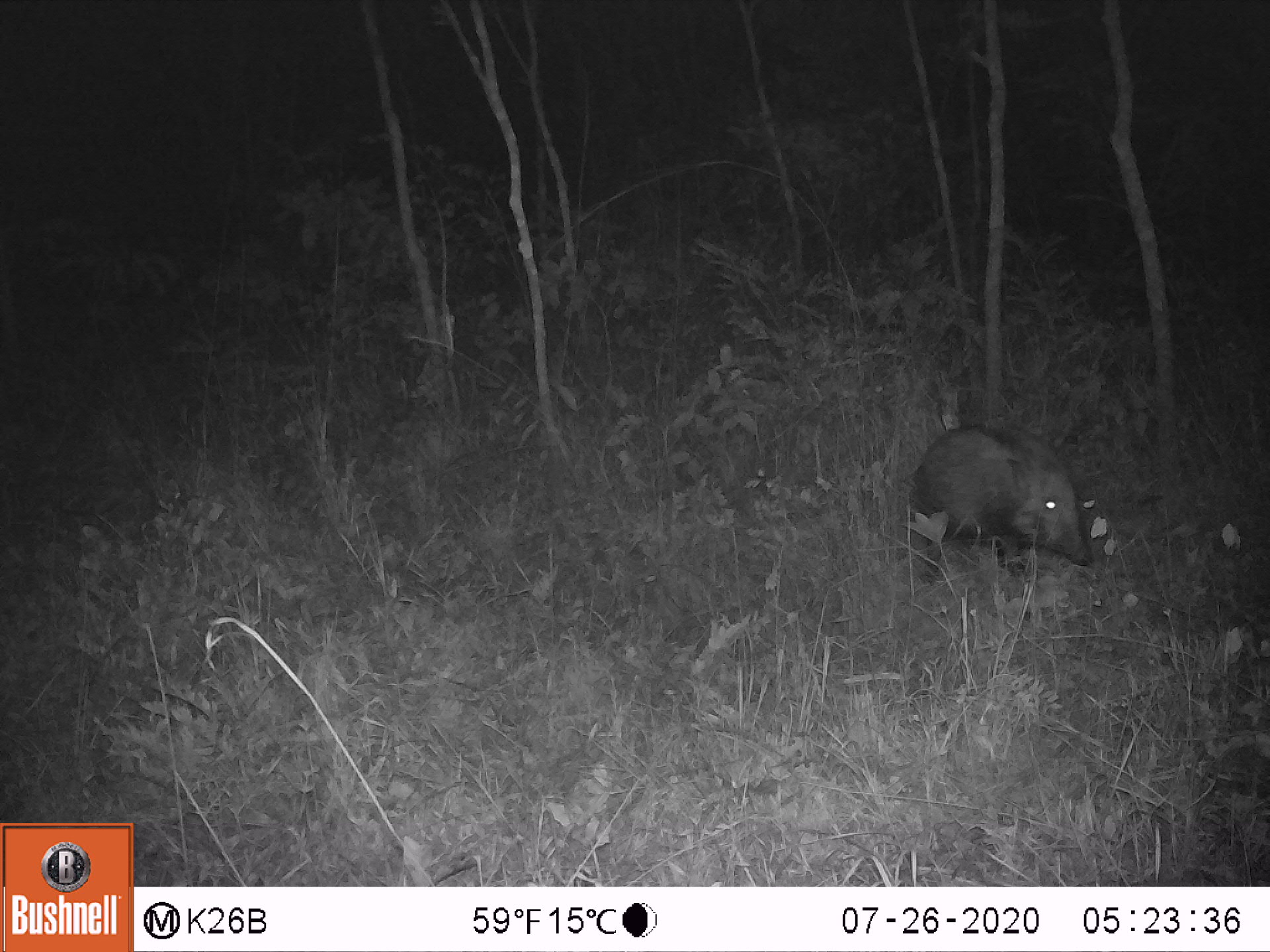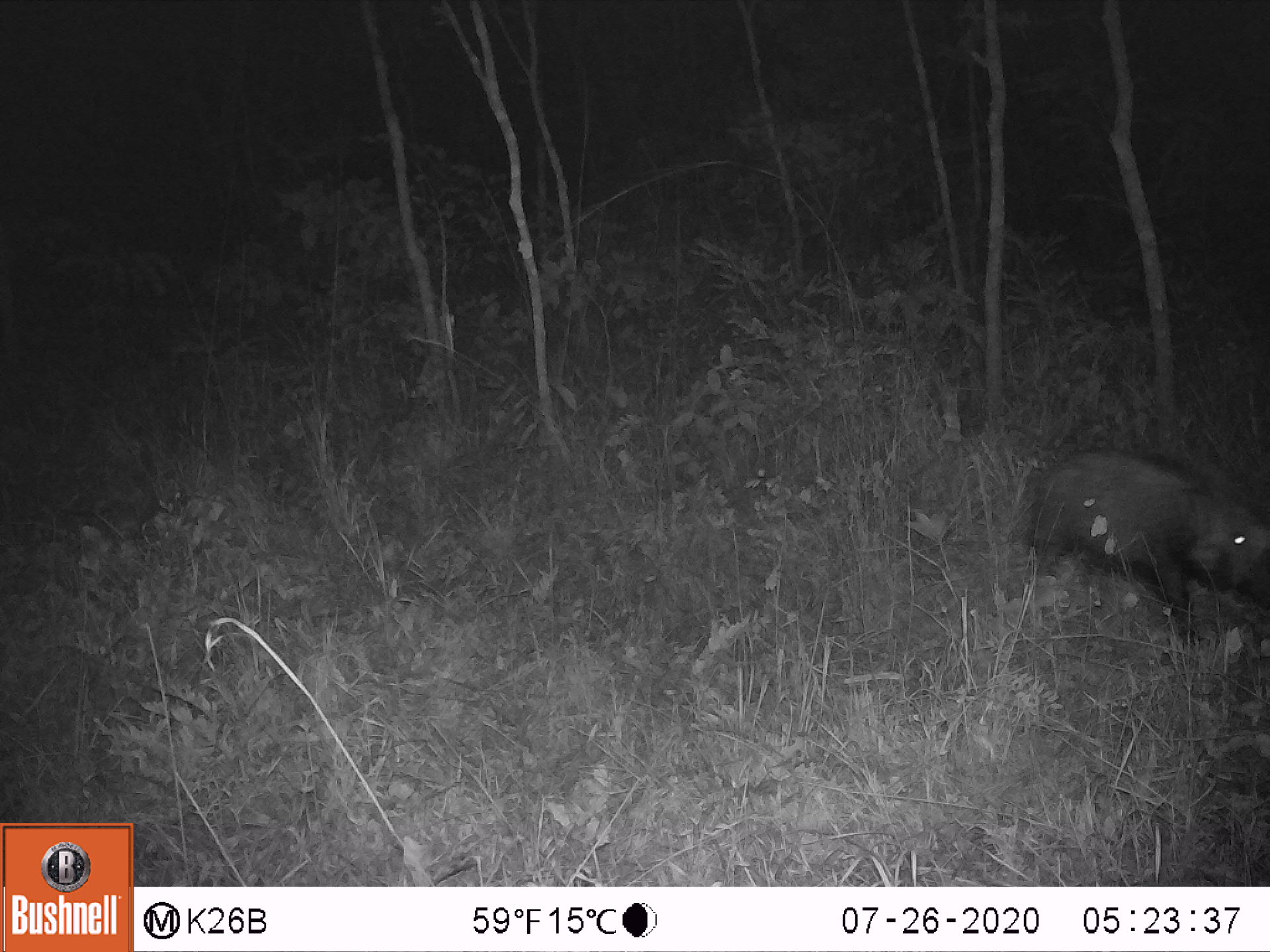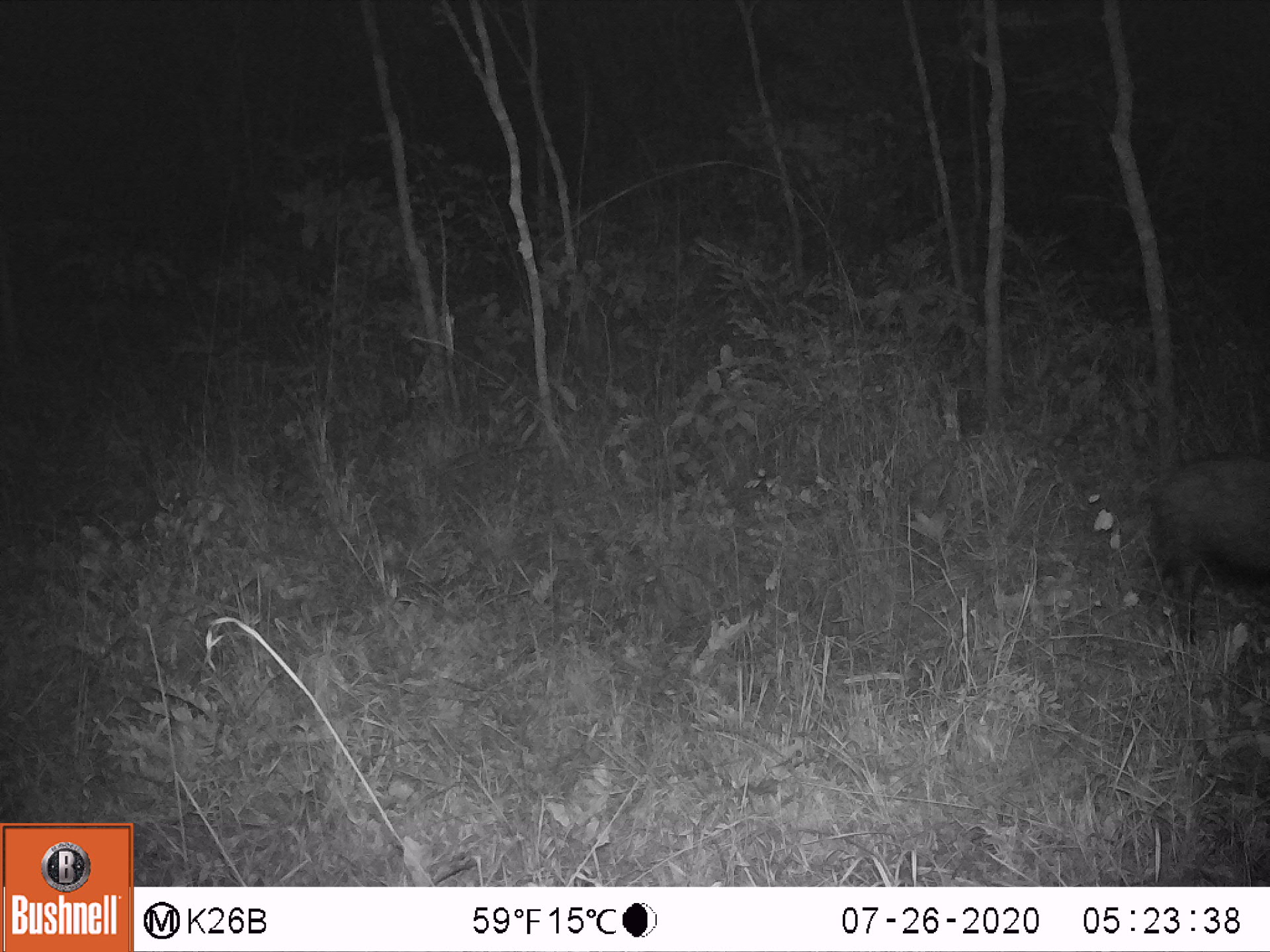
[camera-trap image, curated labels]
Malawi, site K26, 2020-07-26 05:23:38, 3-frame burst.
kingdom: Animalia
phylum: Chordata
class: Mammalia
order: Artiodactyla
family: Suidae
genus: Potamochoerus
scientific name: Potamochoerus larvatus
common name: bushpig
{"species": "bushpig (Potamochoerus larvatus)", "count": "1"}